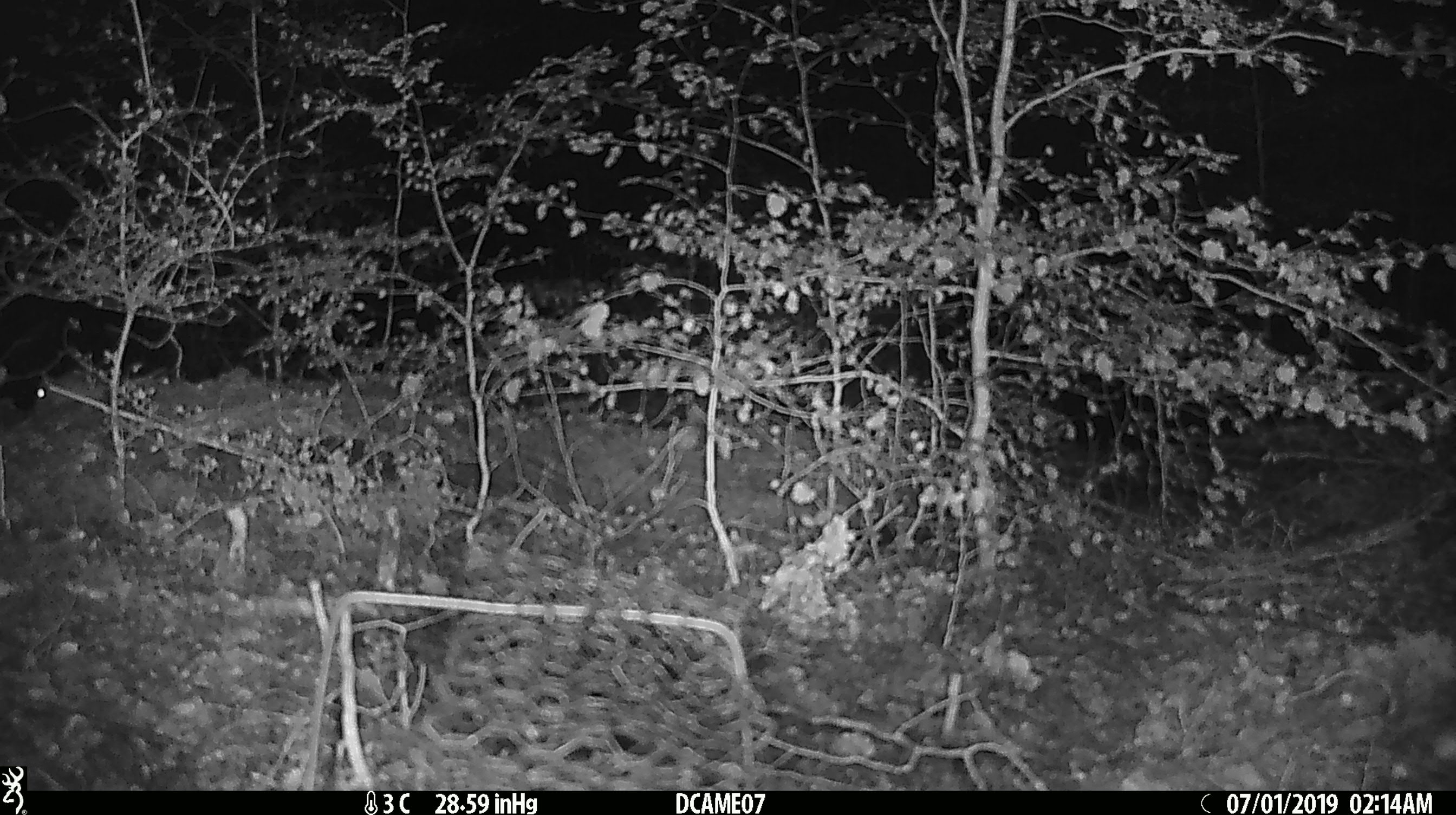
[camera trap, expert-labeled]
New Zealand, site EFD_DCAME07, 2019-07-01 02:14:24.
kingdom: Animalia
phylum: Chordata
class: Mammalia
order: Rodentia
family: Muridae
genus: Mus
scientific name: Mus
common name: mouse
Mouse (Mus).